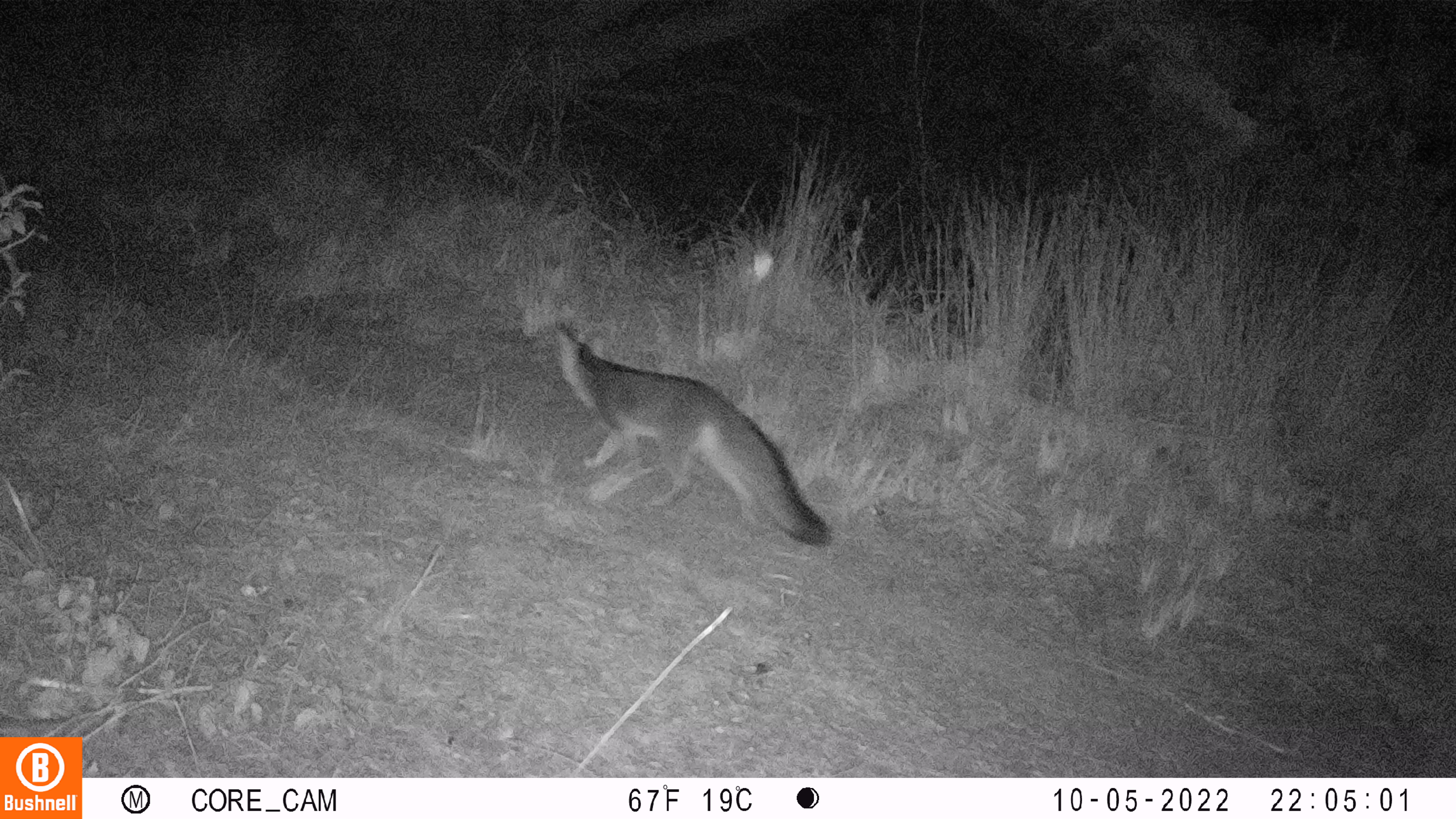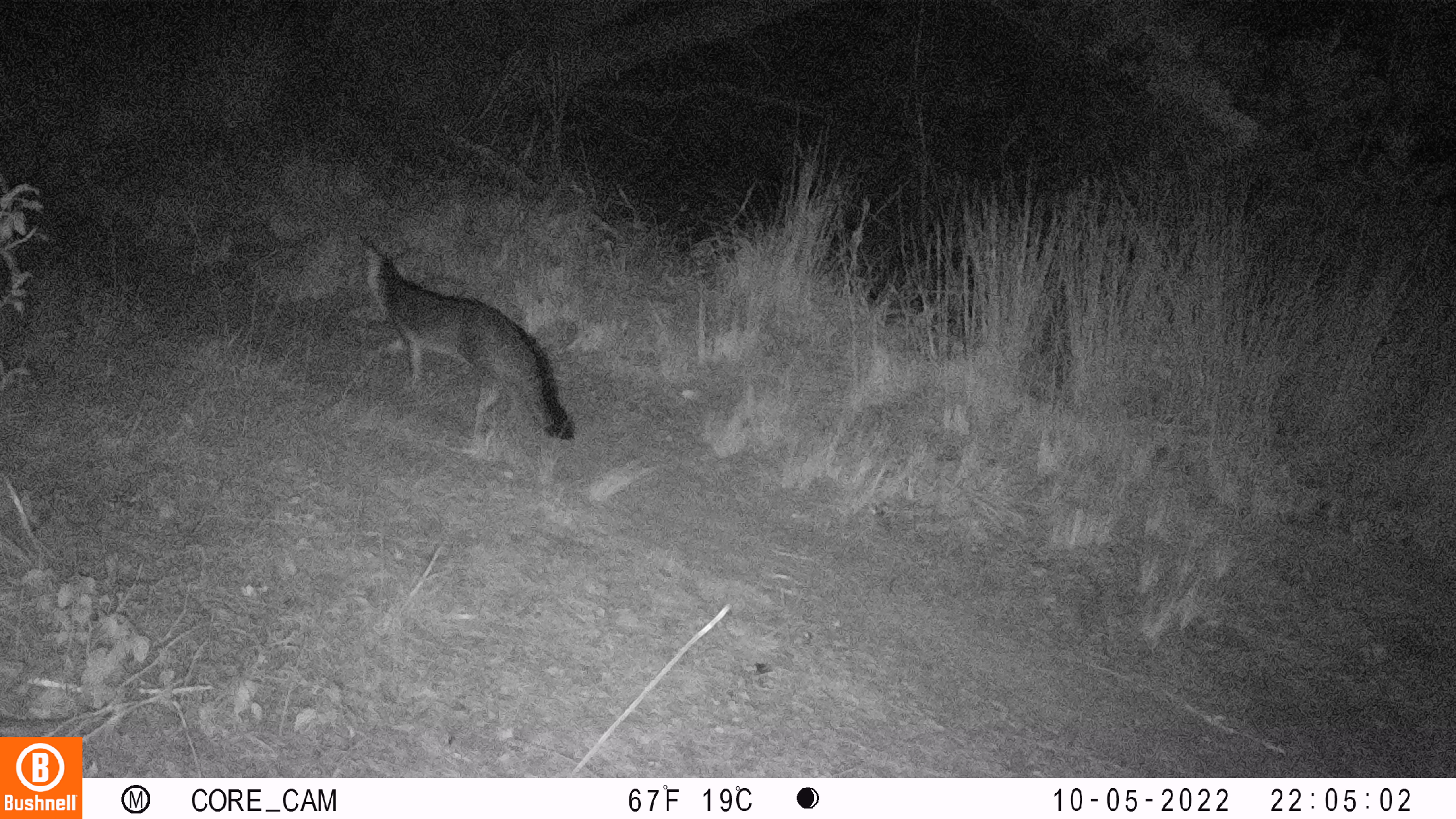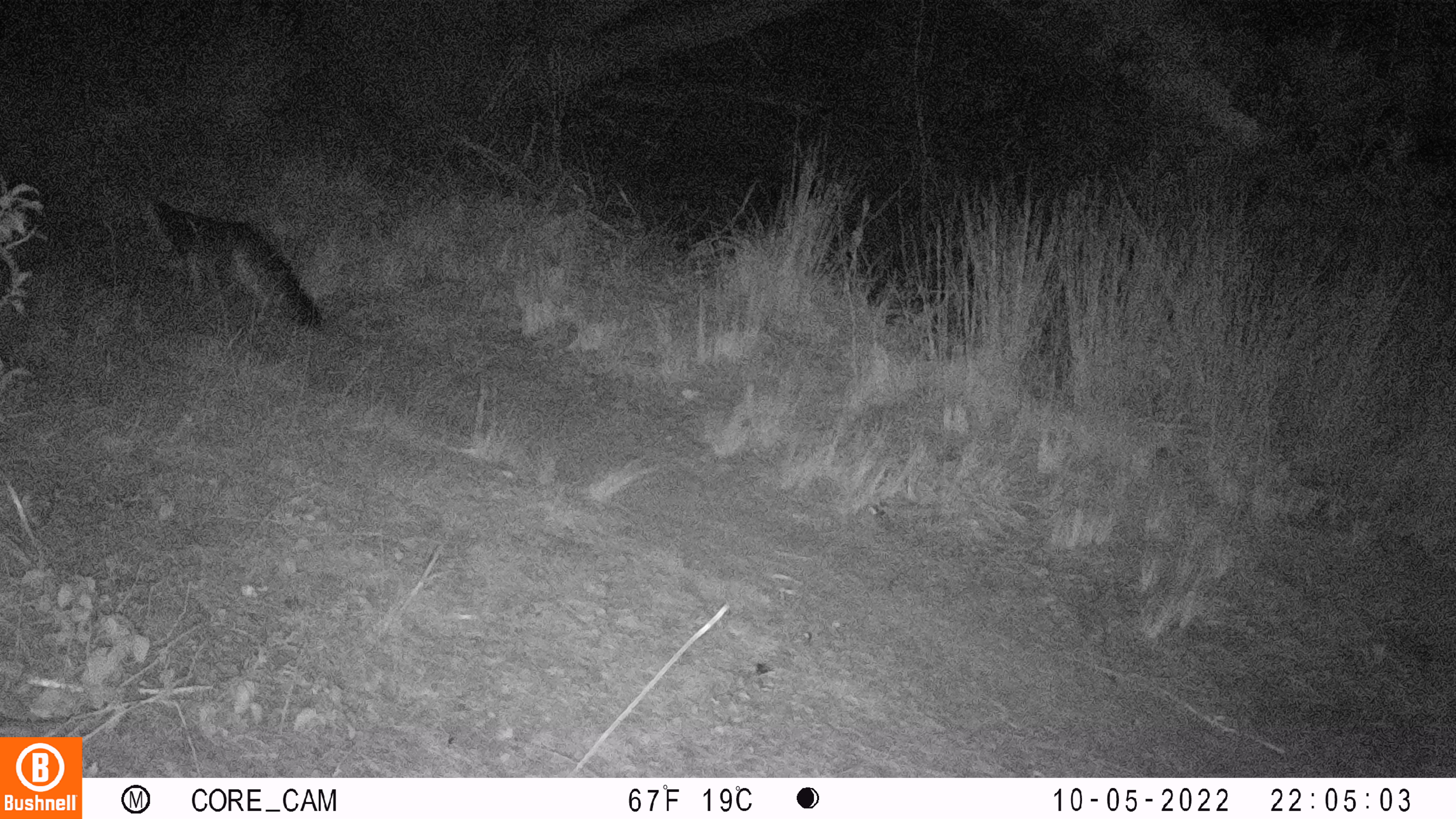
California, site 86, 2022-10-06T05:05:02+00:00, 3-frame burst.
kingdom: Animalia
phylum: Chordata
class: Mammalia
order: Carnivora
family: Canidae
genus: Urocyon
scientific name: Urocyon cinereoargenteus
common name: gray fox